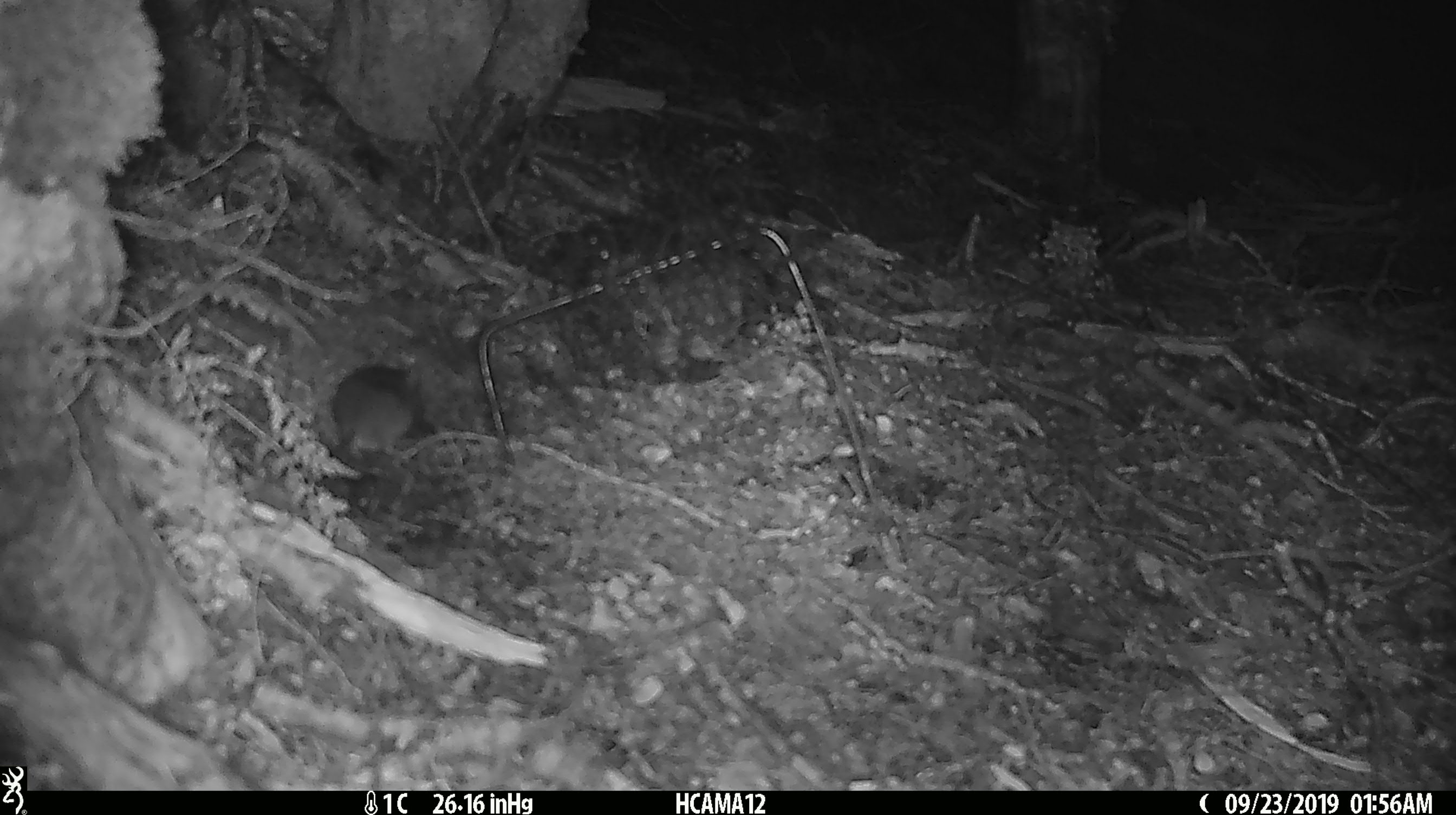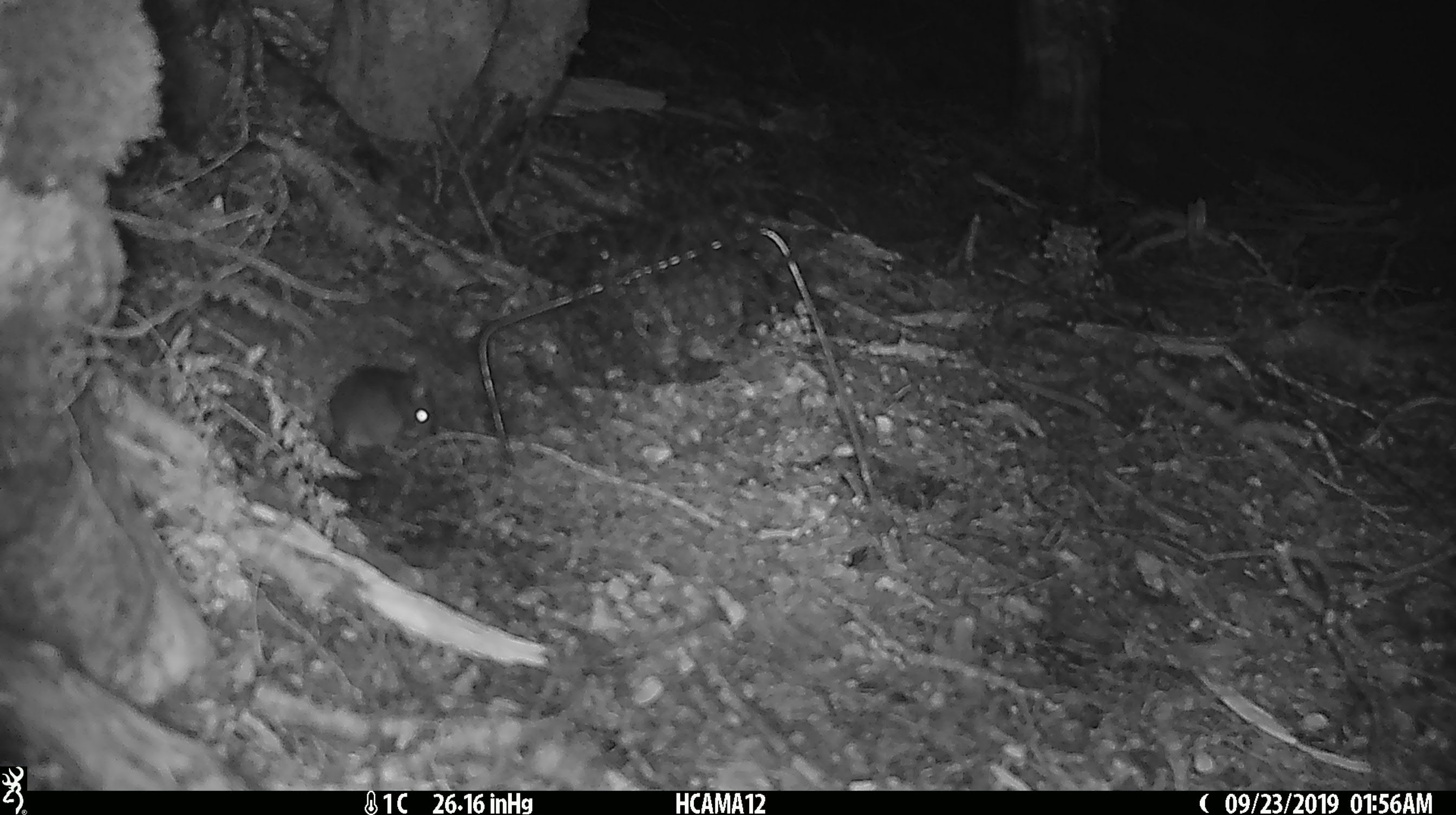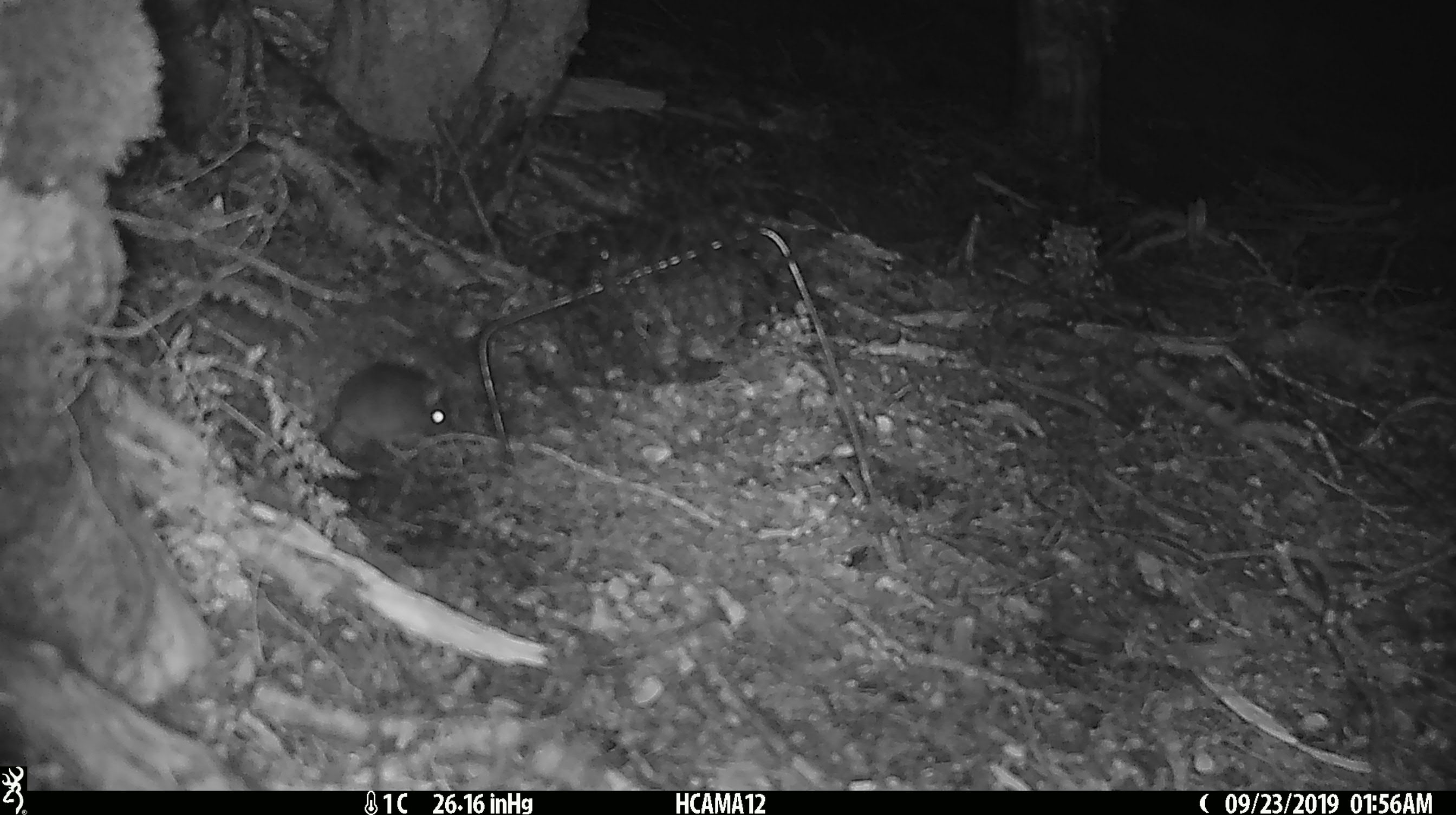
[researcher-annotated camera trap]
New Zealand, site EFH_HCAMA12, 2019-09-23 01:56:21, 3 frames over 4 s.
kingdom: Animalia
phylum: Chordata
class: Mammalia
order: Rodentia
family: Muridae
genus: Mus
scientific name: Mus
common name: mouse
Mouse (Mus).